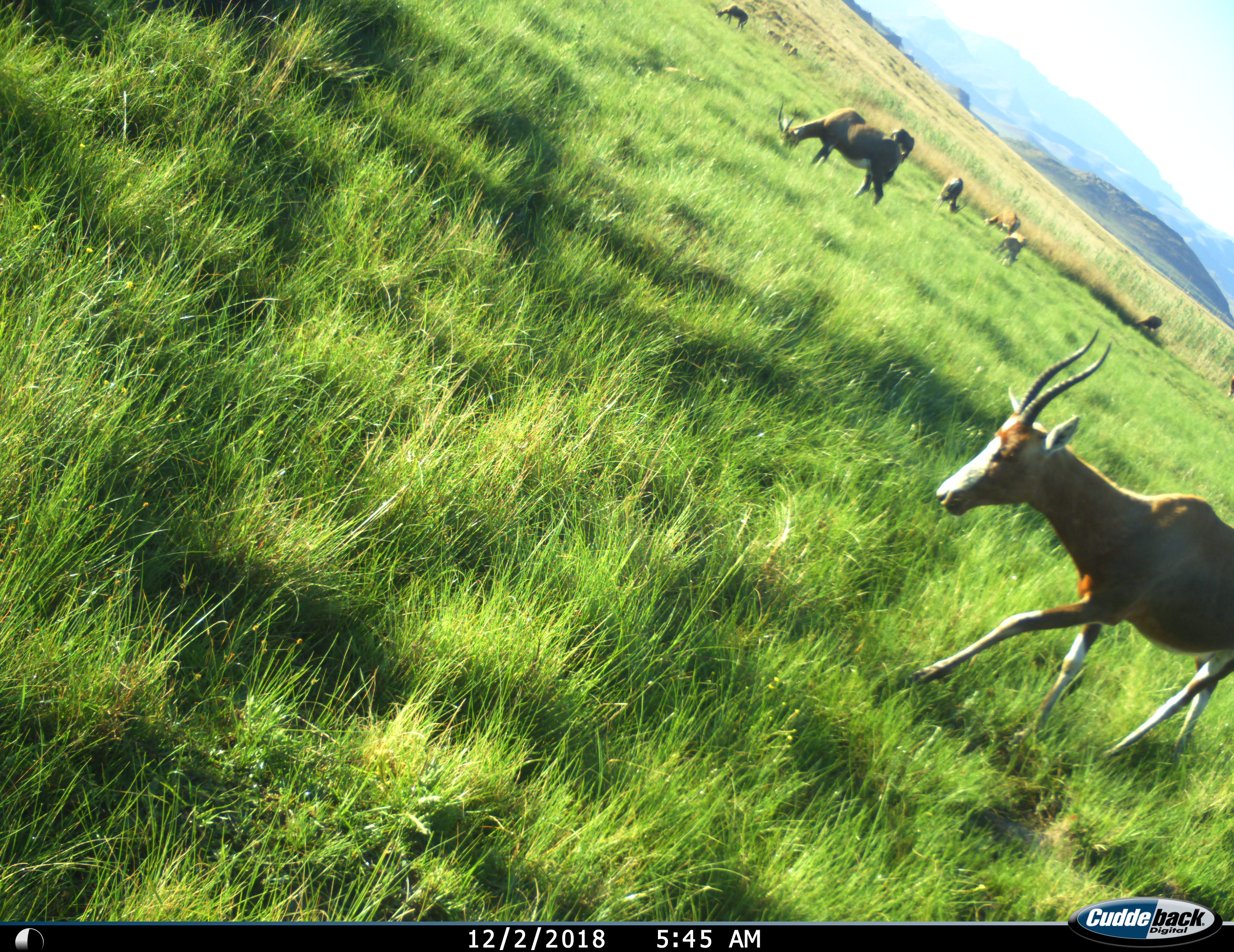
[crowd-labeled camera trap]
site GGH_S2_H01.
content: unidentified animal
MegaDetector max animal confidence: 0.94